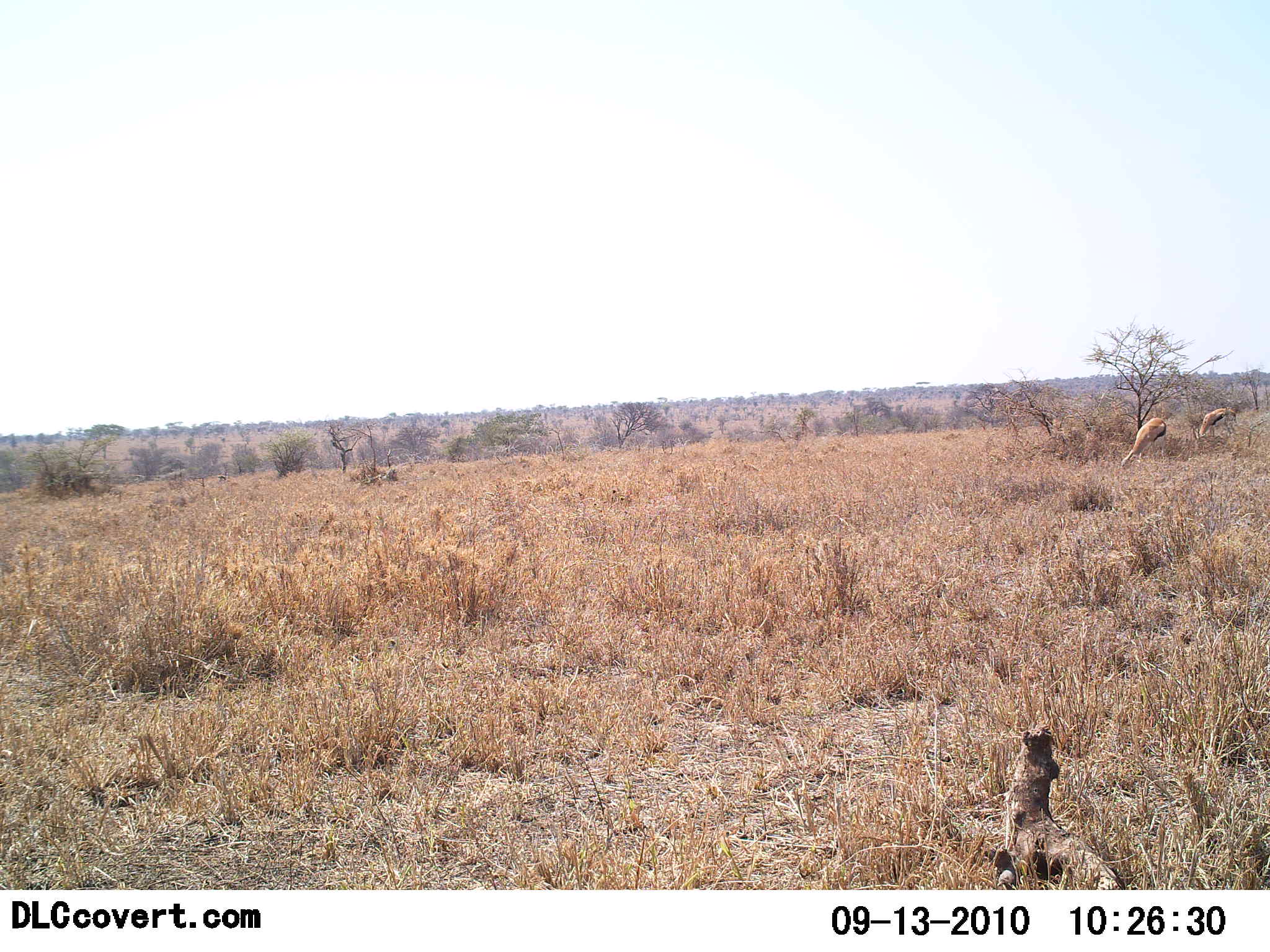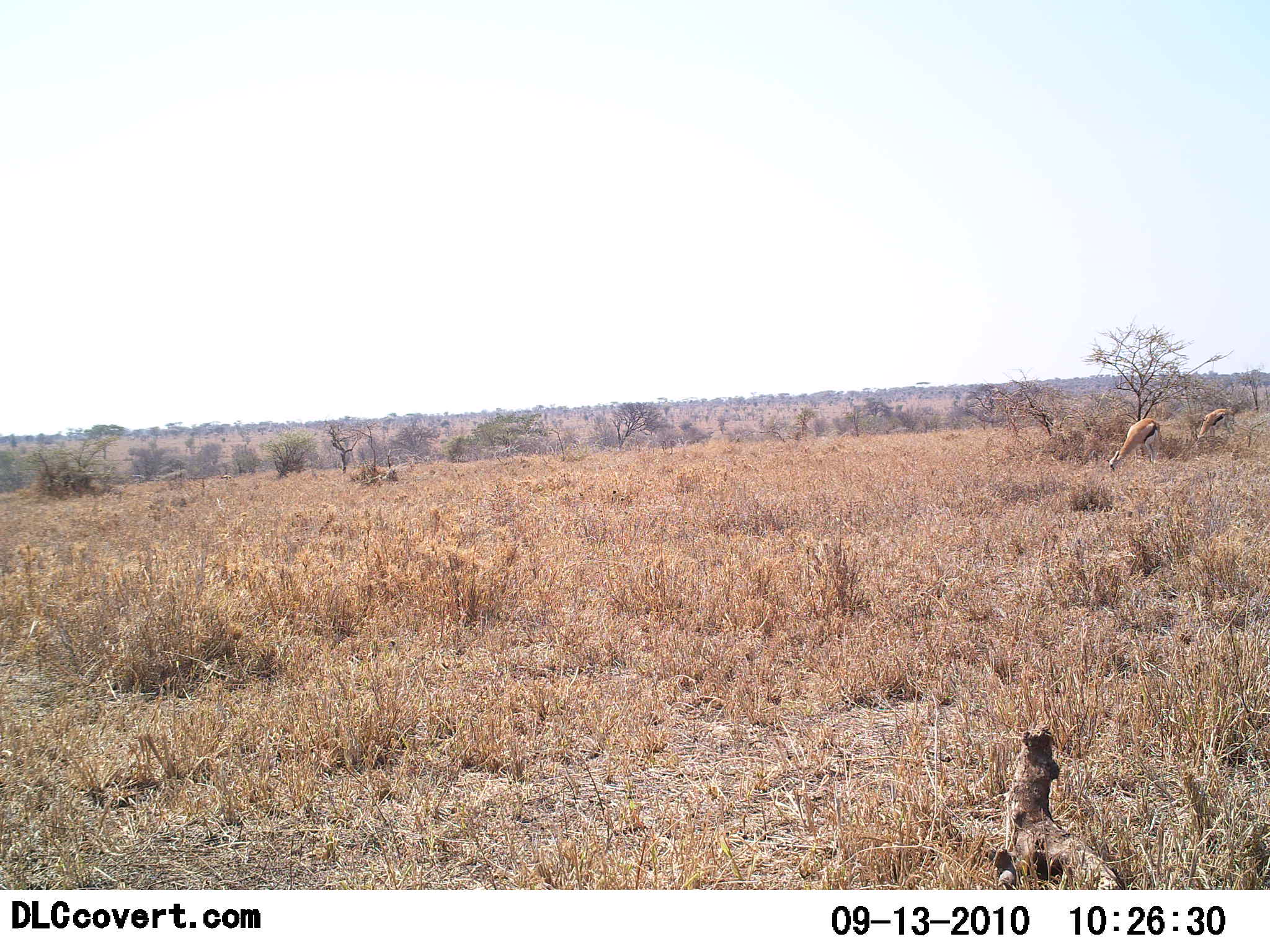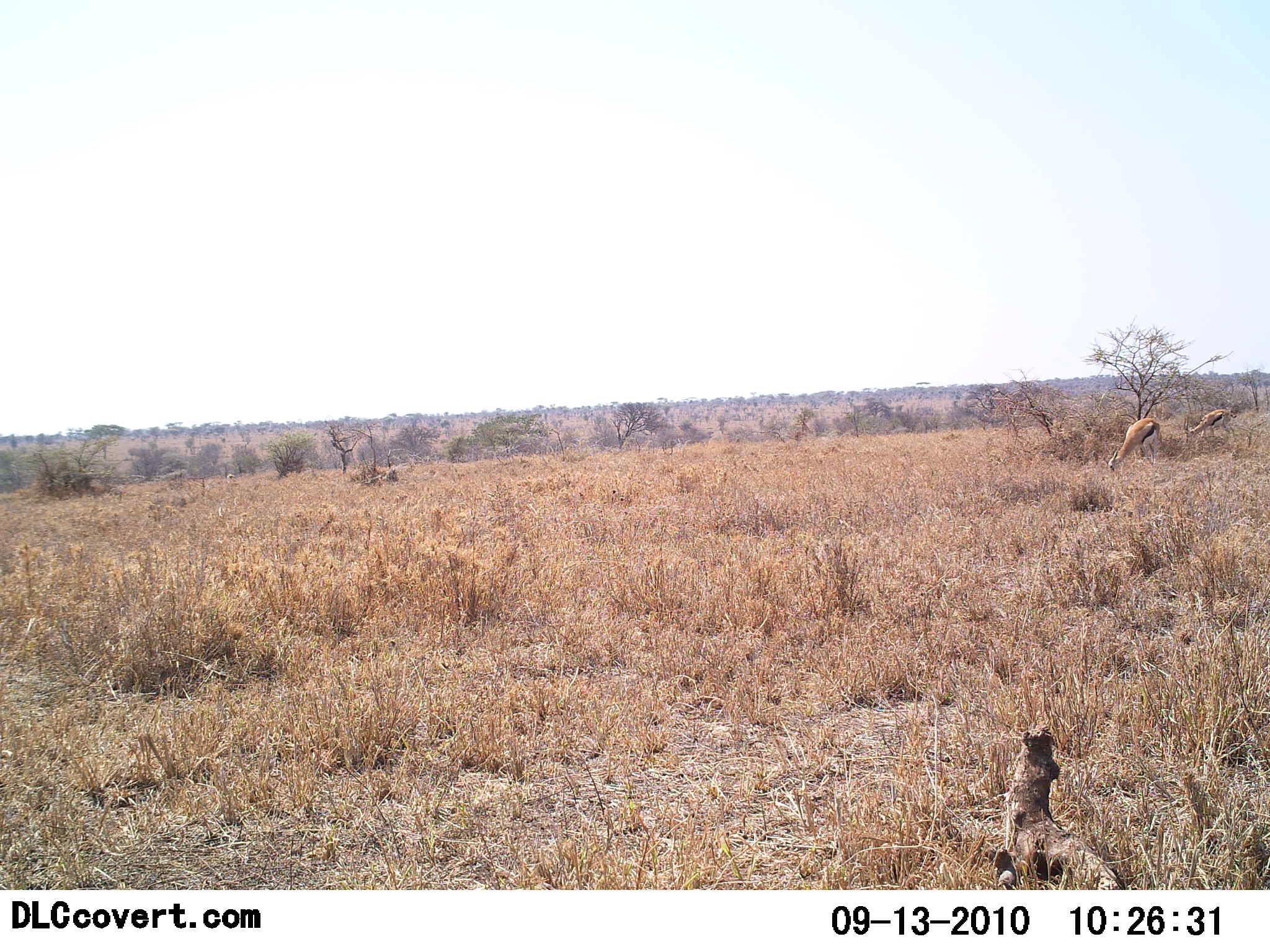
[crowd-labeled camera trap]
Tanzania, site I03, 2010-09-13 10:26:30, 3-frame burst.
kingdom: Animalia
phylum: Chordata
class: Mammalia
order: Artiodactyla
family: Bovidae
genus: Eudorcas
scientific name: Eudorcas thomsonii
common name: thomson's gazelle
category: gazellethomsons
Gazellethomsons (thomson's gazelle) (Eudorcas thomsonii), count 2. Behavior (volunteer vote fractions): standing 25%, resting 0%, moving 8%, interacting 0%. Young present (vote fraction): 0%. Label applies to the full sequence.